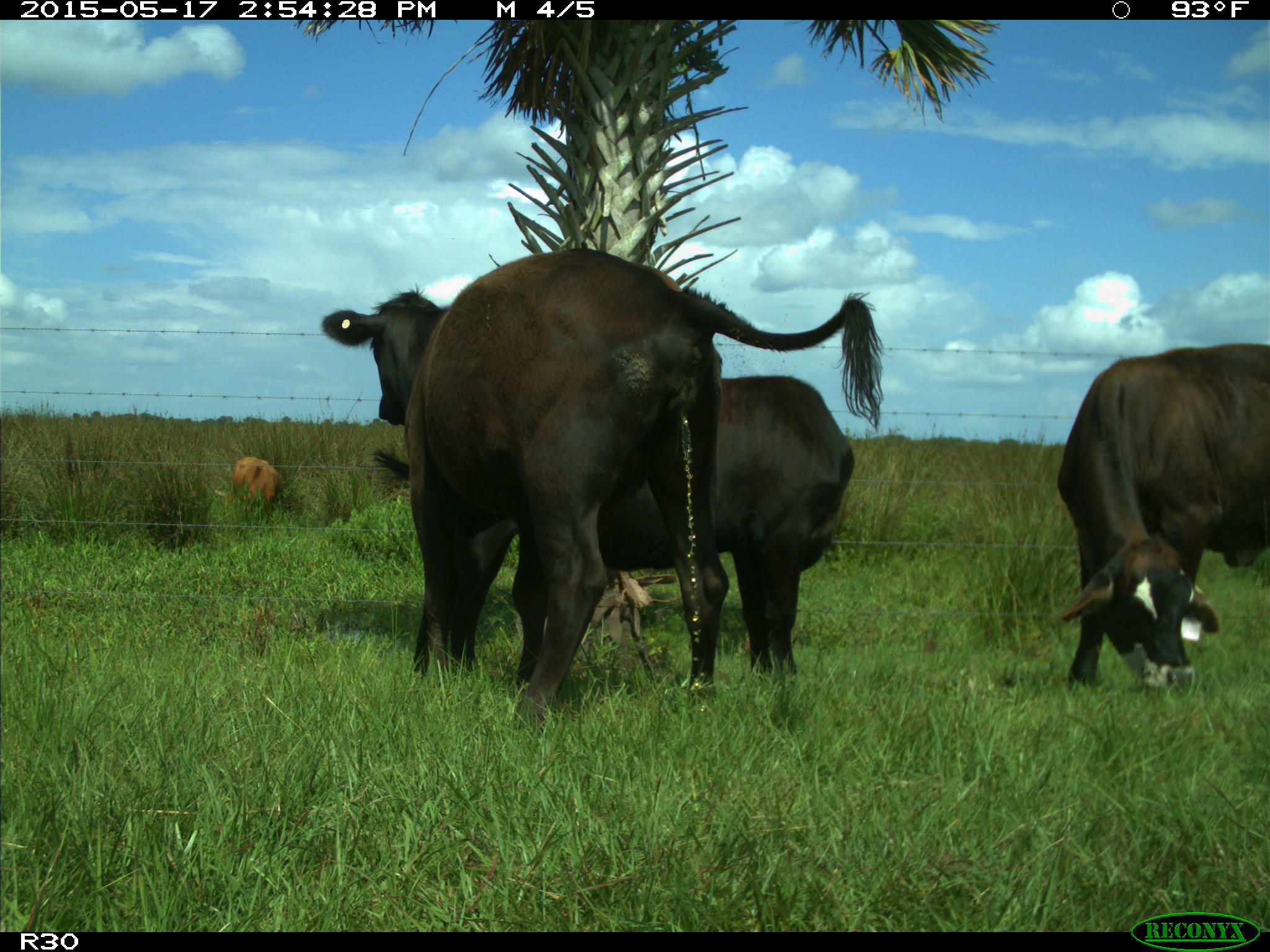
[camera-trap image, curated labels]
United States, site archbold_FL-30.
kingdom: Animalia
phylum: Chordata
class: Mammalia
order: Artiodactyla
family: Bovidae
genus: Bos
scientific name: Bos taurus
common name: domestic cow